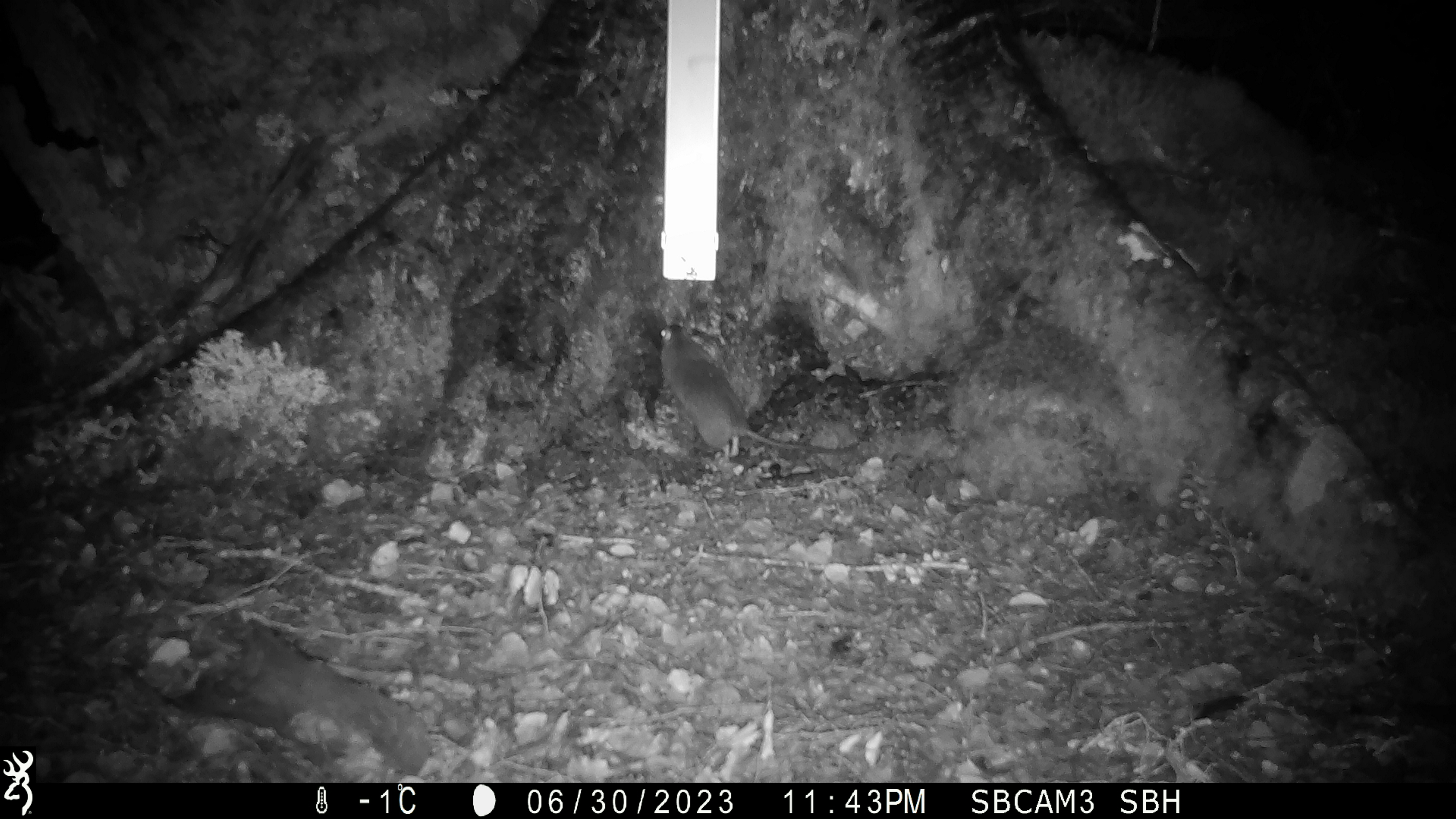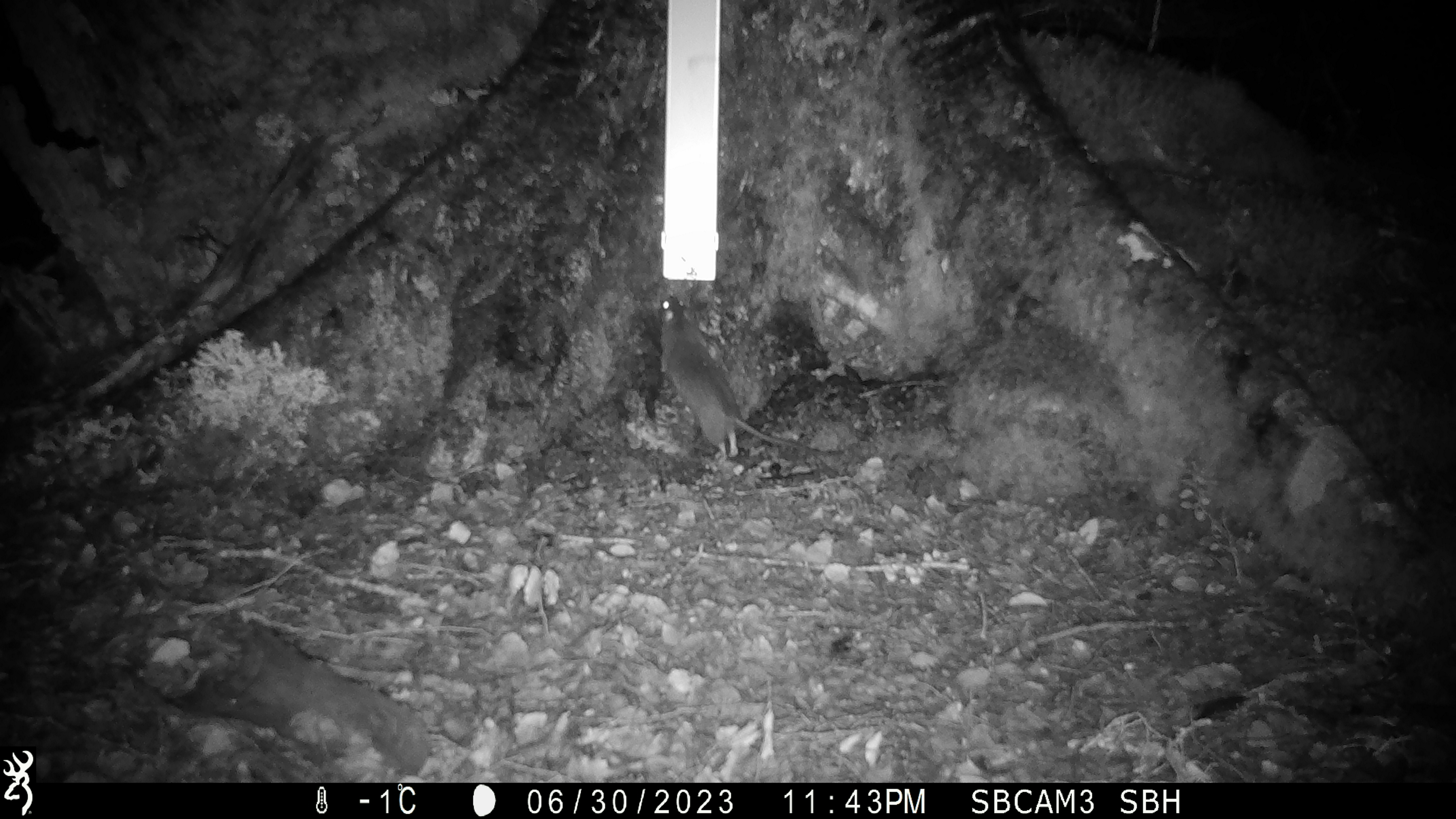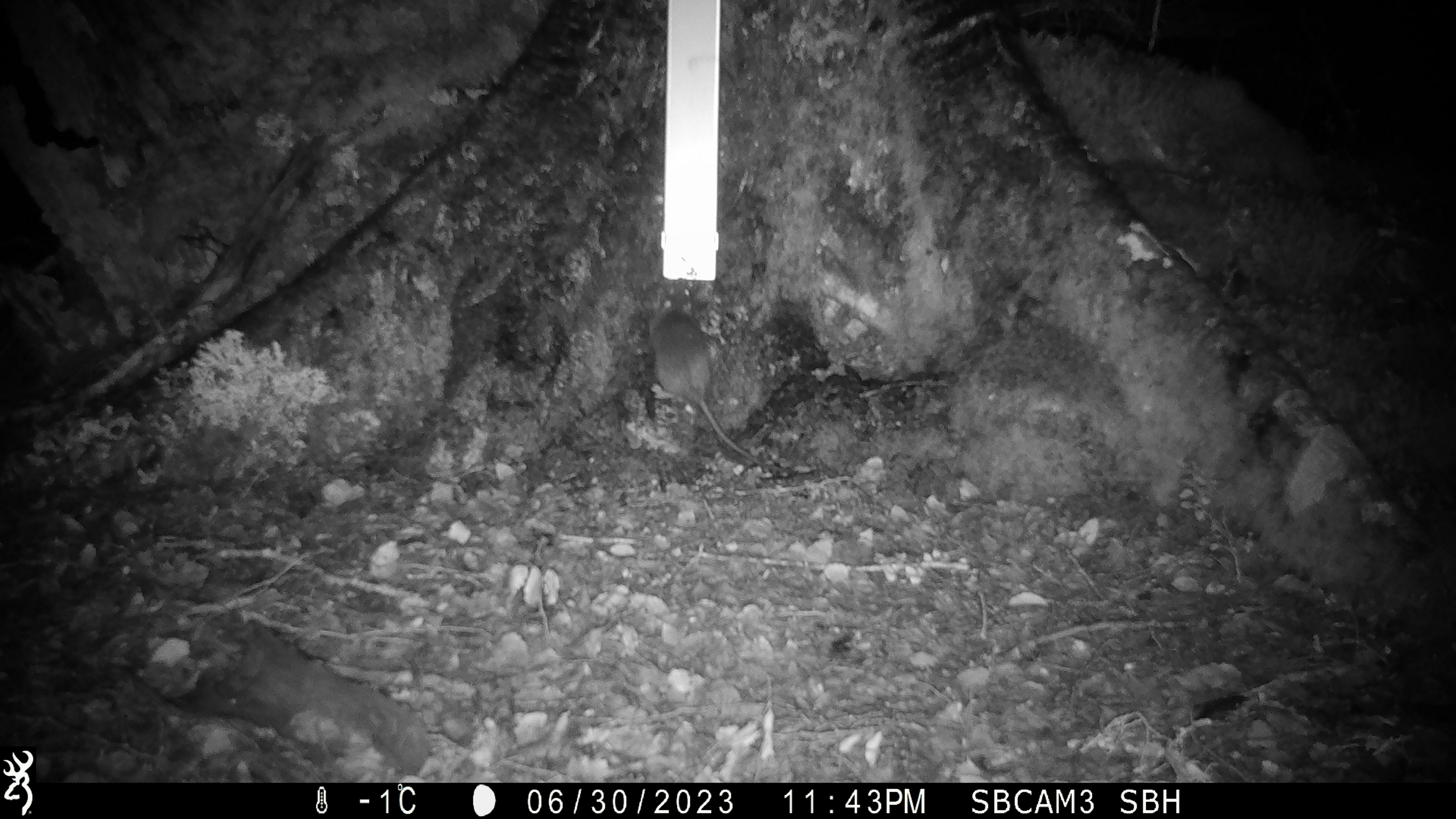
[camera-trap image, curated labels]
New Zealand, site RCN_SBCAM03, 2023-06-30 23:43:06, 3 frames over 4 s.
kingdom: Animalia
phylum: Chordata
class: Mammalia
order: Rodentia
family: Muridae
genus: Rattus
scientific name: Rattus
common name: rat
Rat (Rattus).